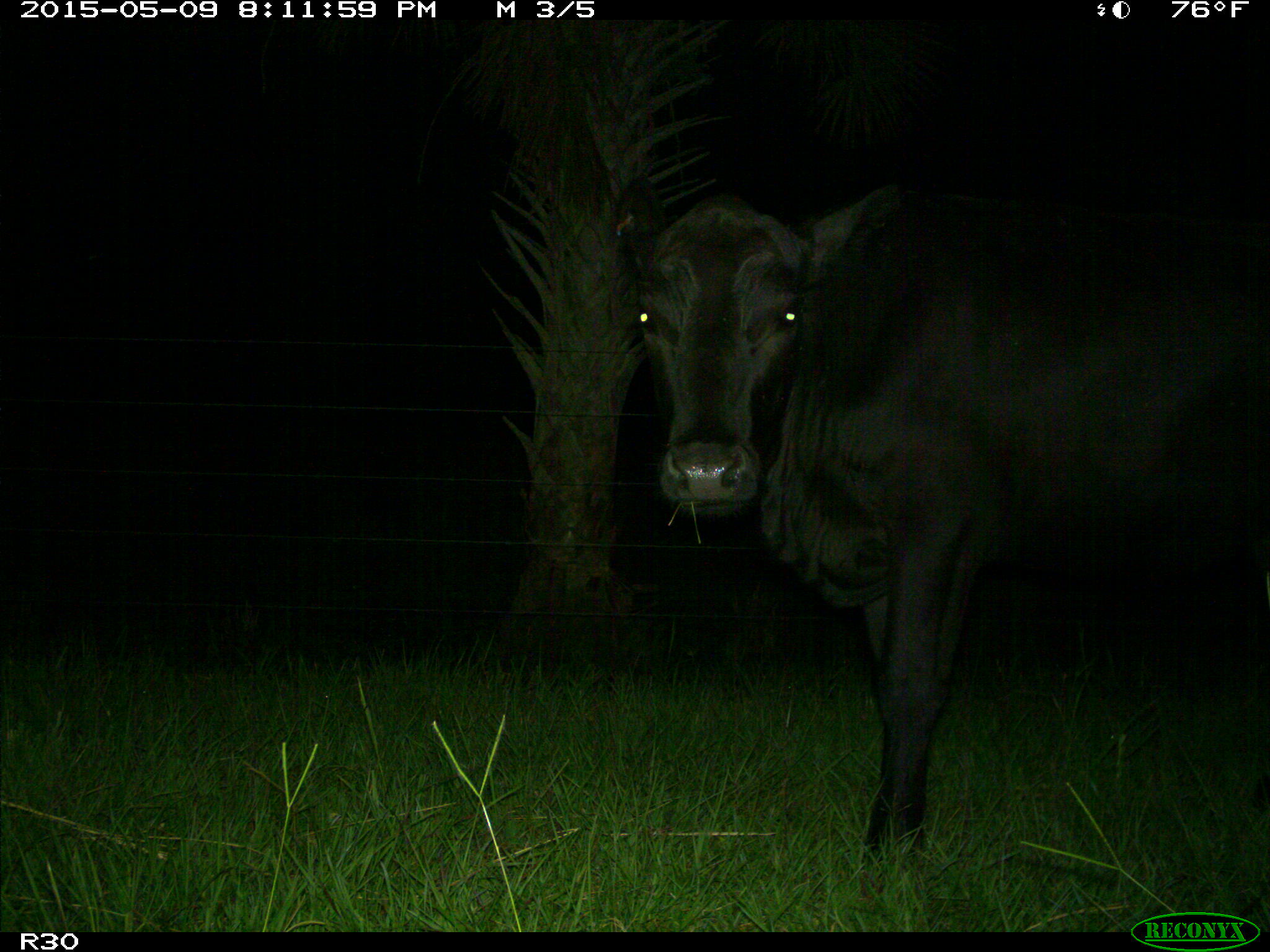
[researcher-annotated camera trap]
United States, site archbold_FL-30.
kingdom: Animalia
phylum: Chordata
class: Mammalia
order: Artiodactyla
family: Bovidae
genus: Bos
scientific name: Bos taurus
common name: domestic cow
Bos taurus (domestic cow).